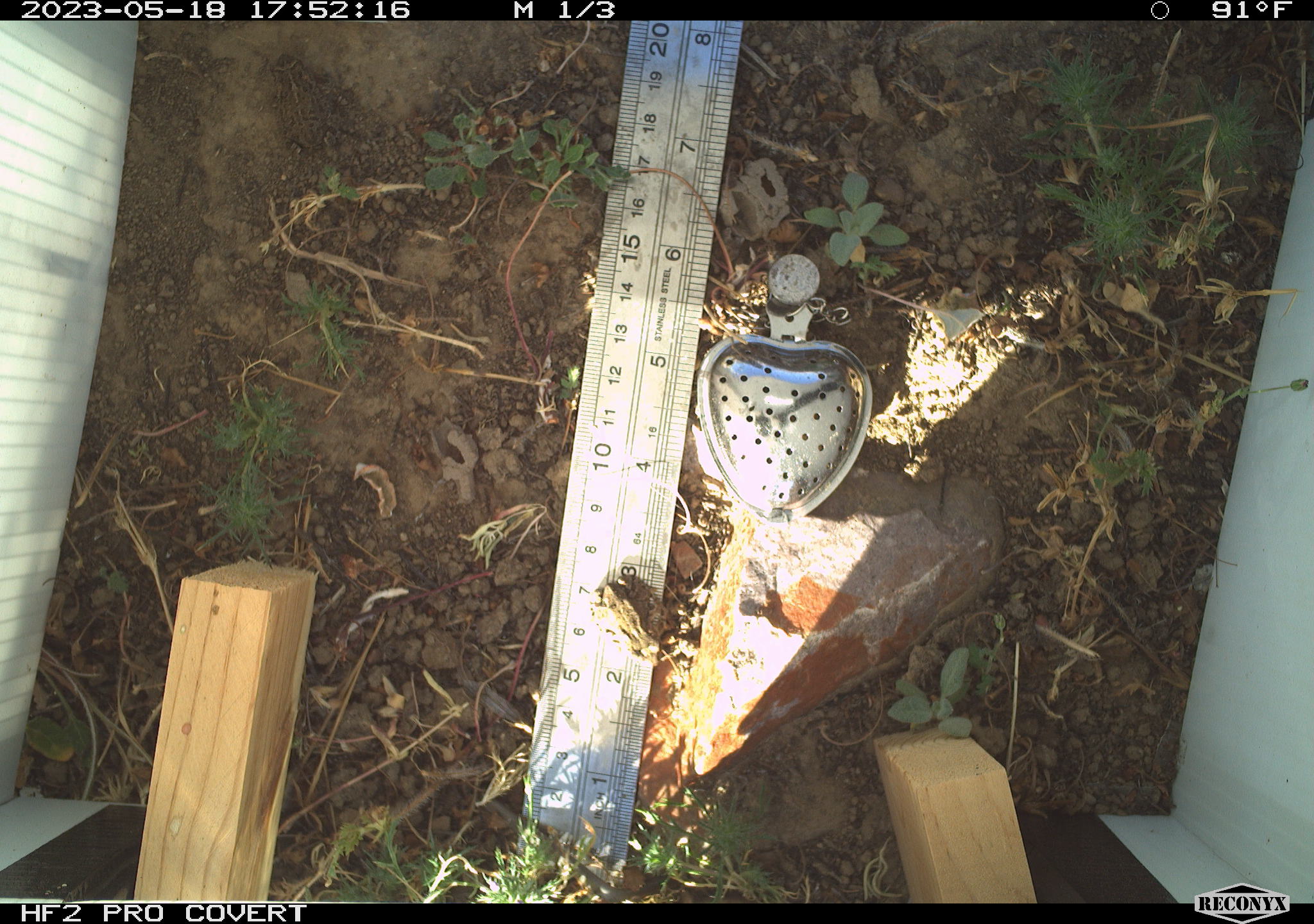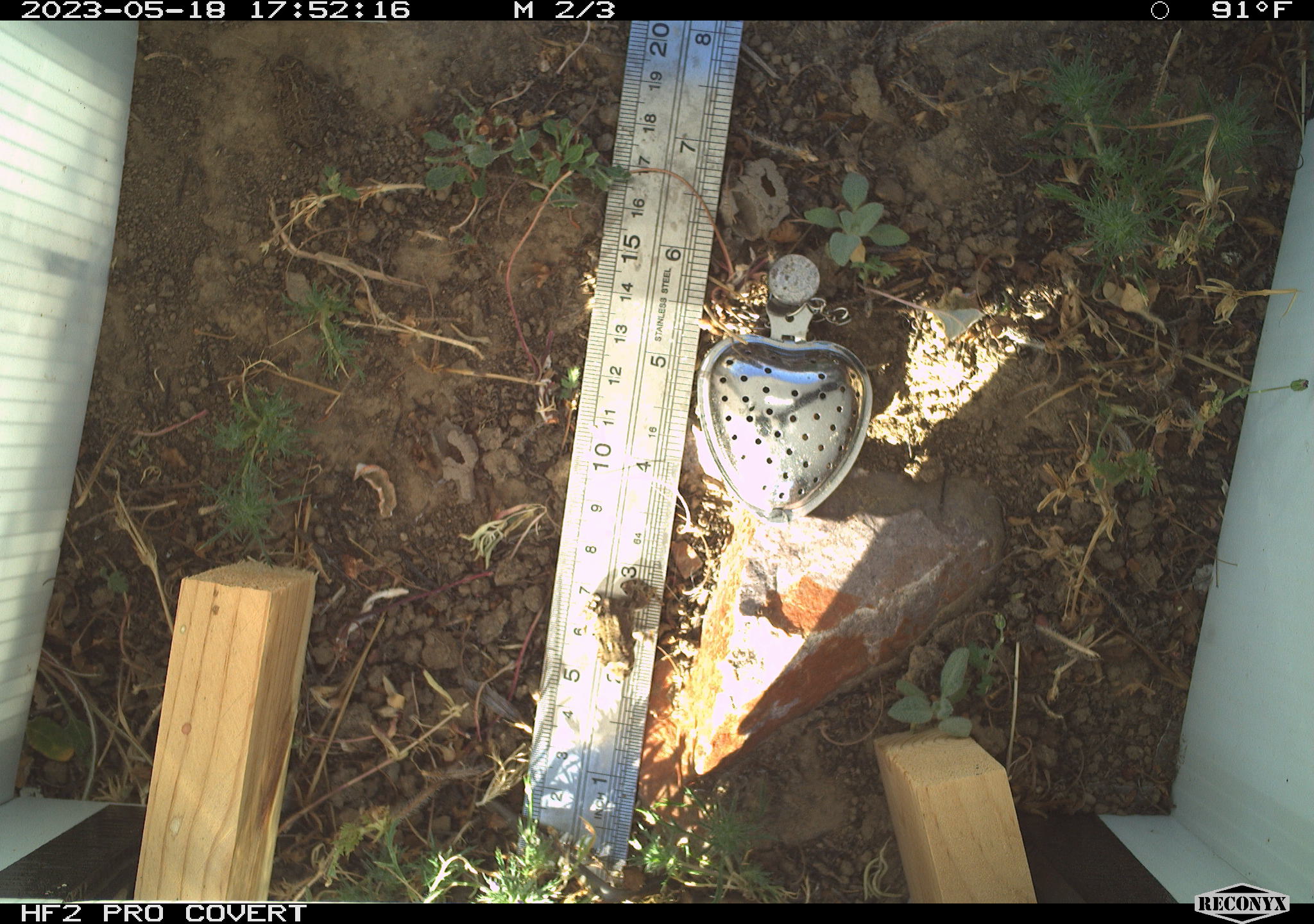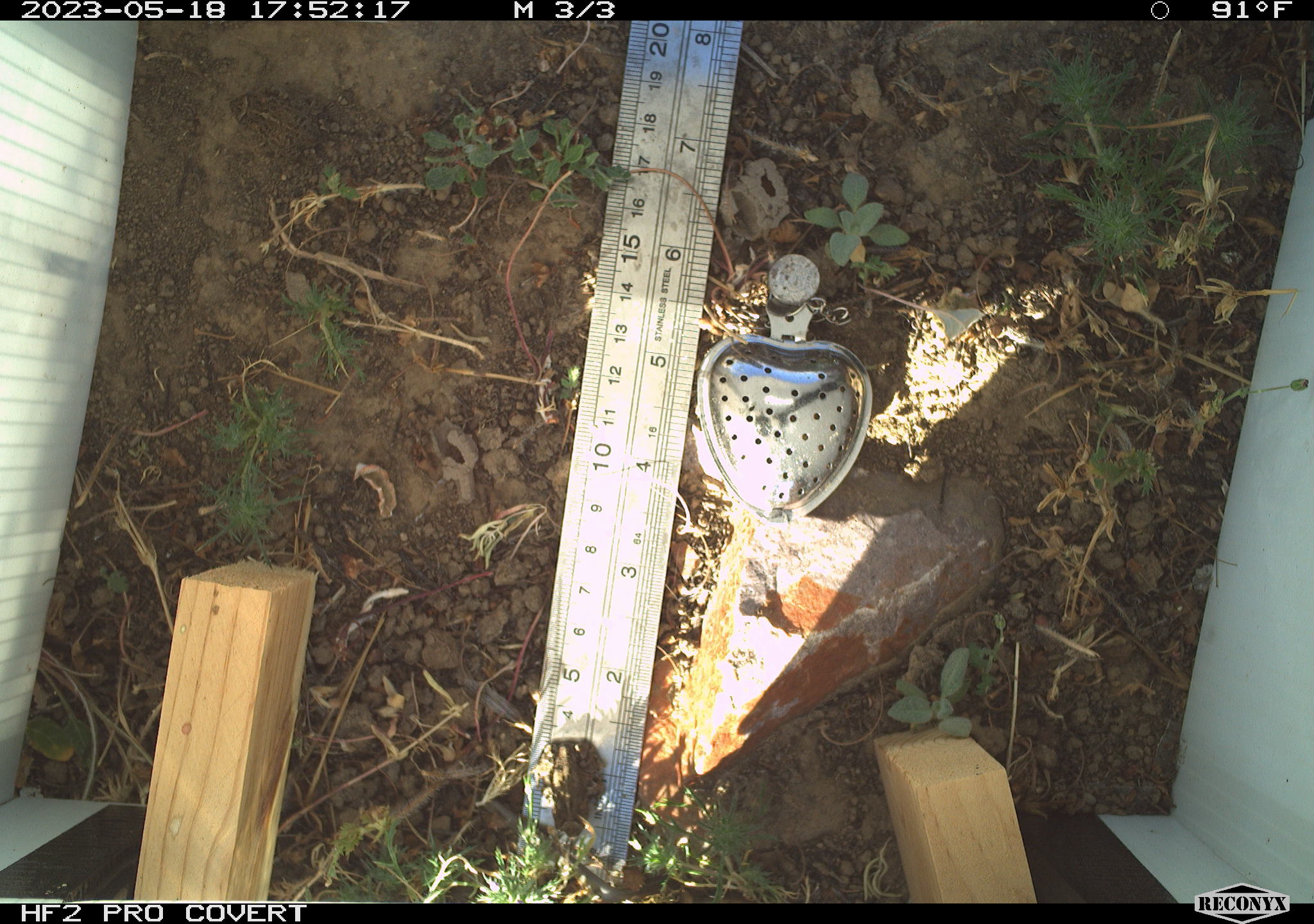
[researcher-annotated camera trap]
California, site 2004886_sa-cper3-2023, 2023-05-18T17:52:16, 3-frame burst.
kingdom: Animalia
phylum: Chordata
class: Amphibia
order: Anura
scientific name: Anura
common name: frogs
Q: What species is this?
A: Frogs (Anura).